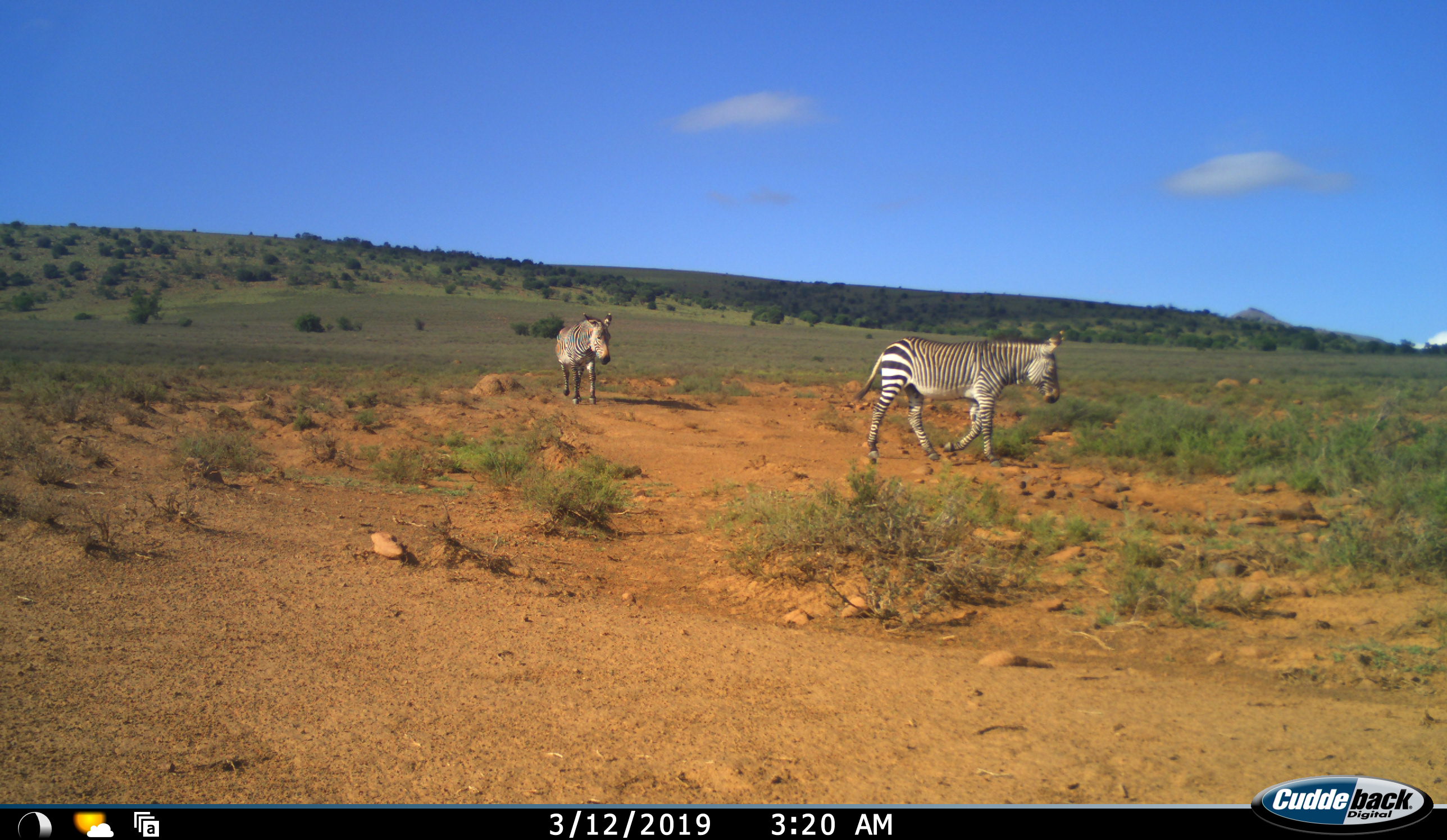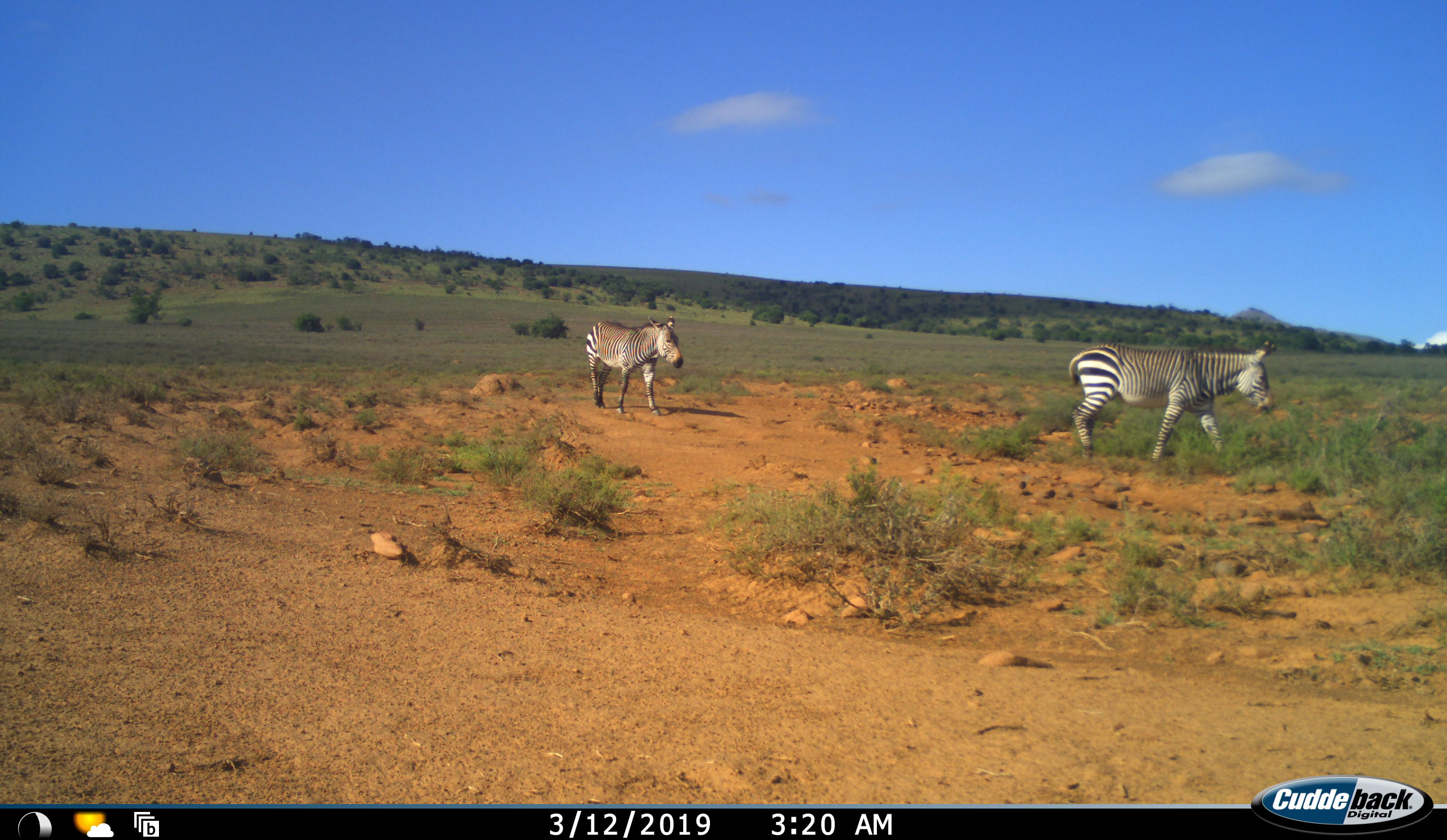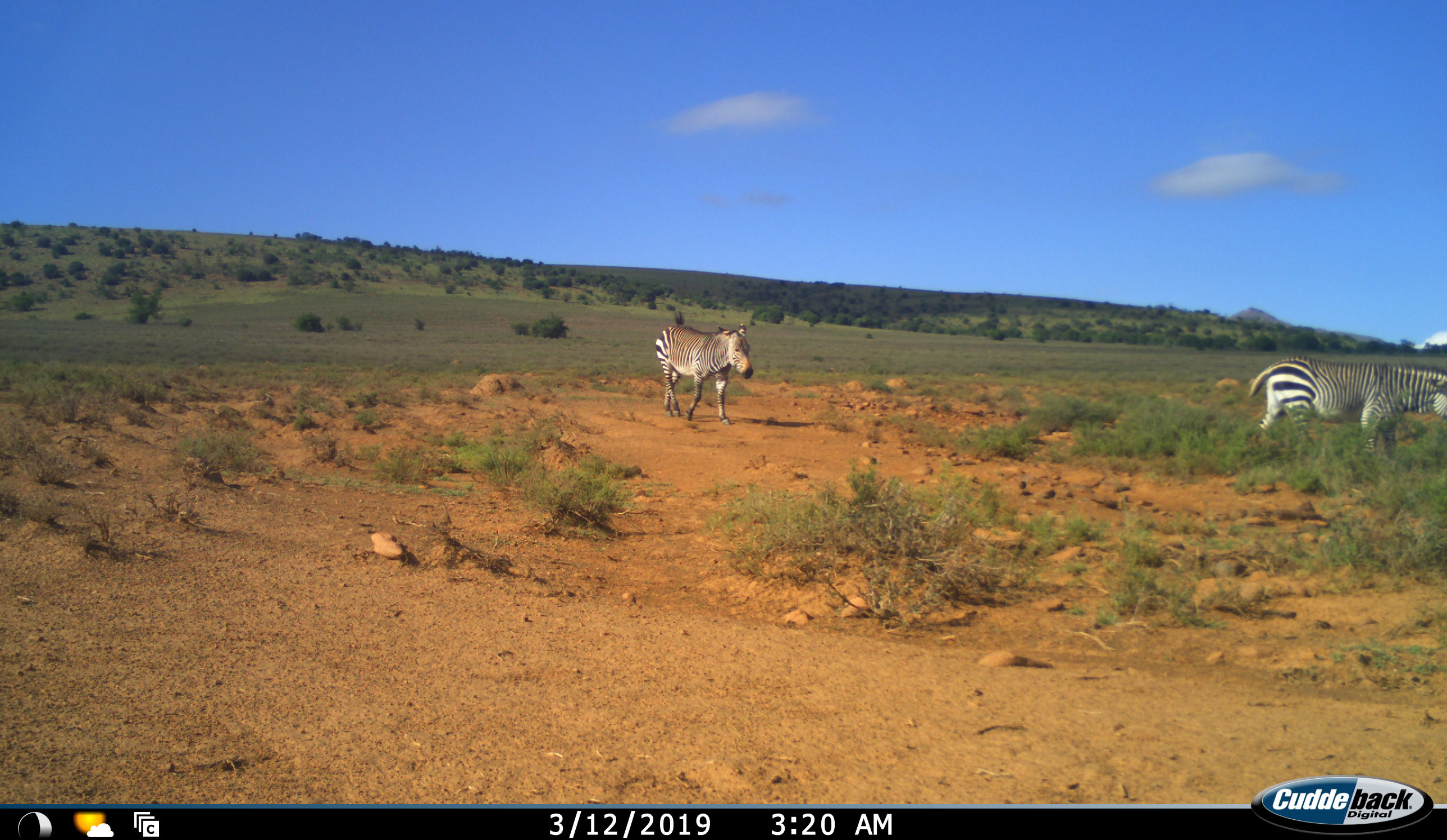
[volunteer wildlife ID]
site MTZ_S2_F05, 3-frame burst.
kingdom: Animalia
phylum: Chordata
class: Mammalia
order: Perissodactyla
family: Equidae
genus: Equus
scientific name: Equus zebra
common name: mountain zebra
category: zebramountain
Zebramountain (mountain zebra) (Equus zebra), count 2. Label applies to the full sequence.